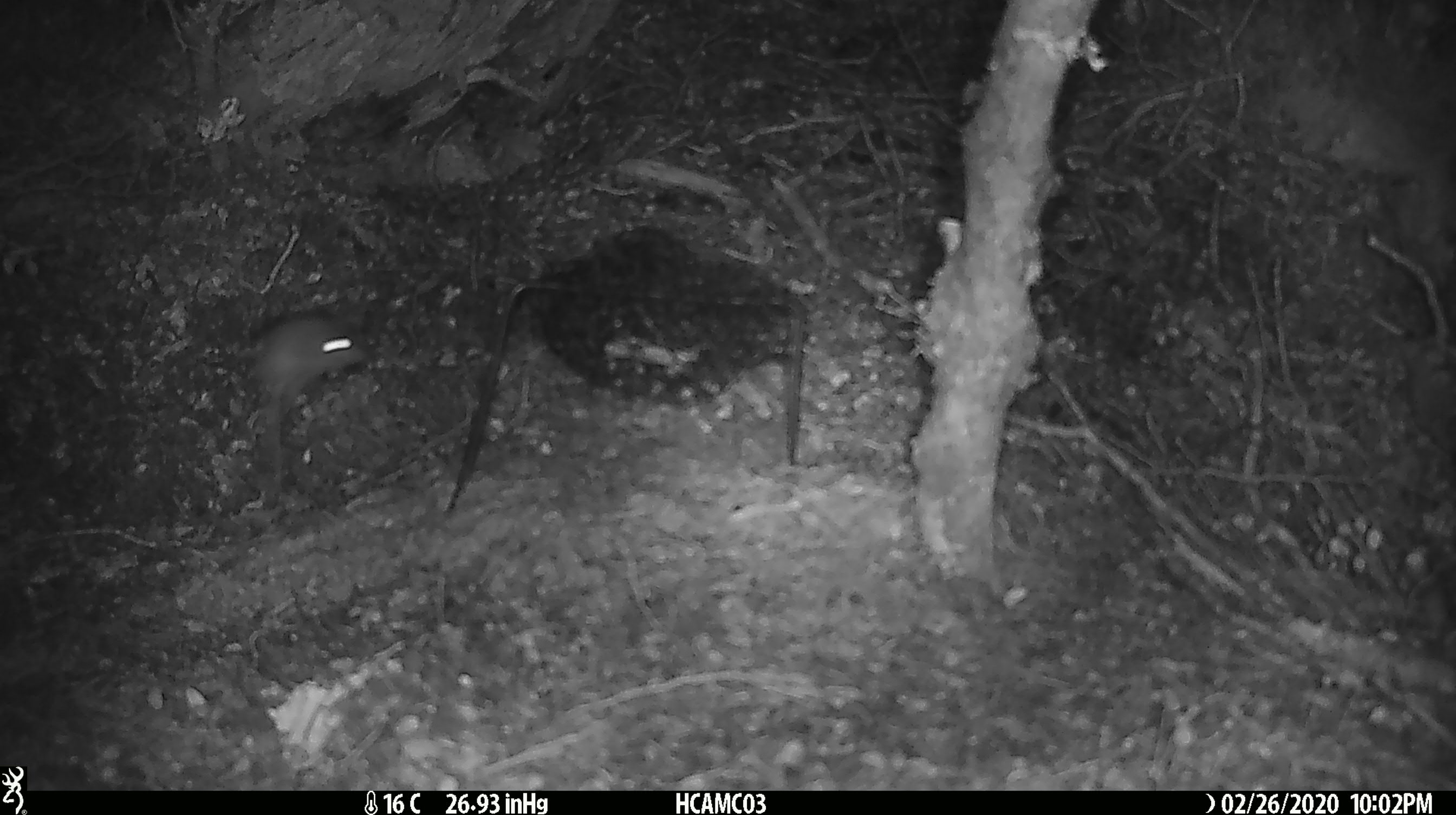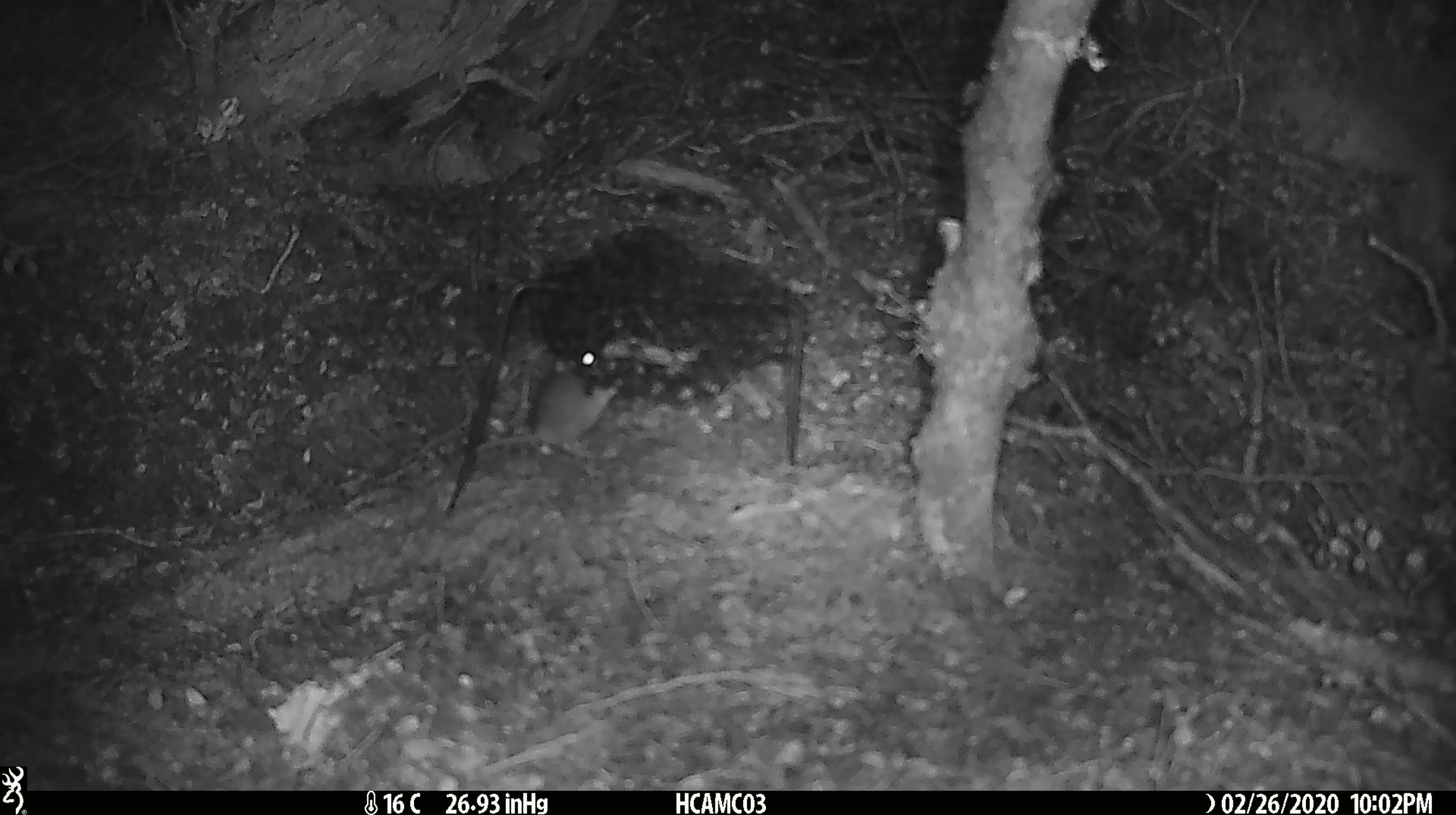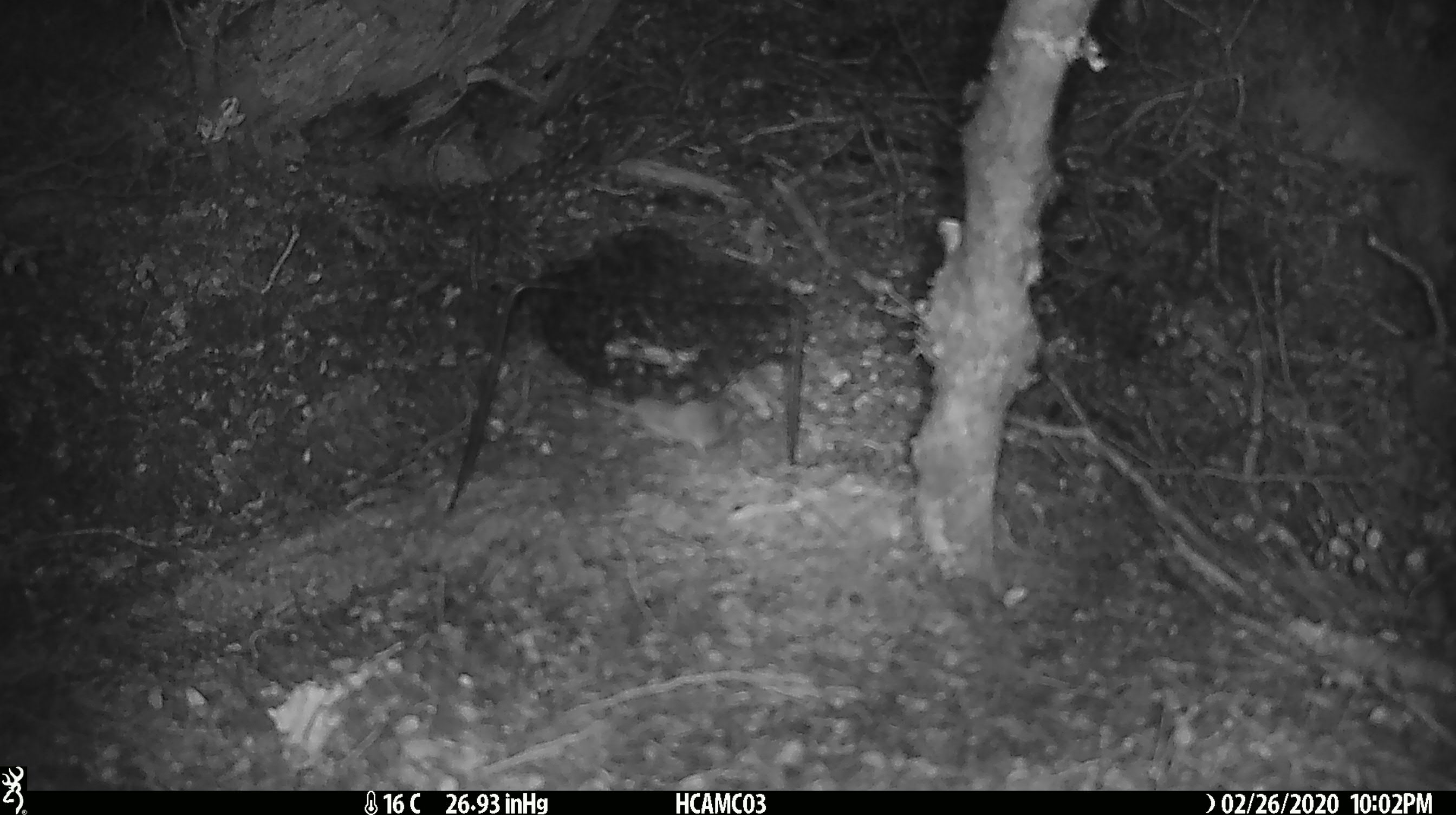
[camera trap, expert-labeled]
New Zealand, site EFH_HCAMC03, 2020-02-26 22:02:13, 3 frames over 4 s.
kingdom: Animalia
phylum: Chordata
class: Mammalia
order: Rodentia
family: Muridae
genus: Mus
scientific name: Mus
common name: mouse